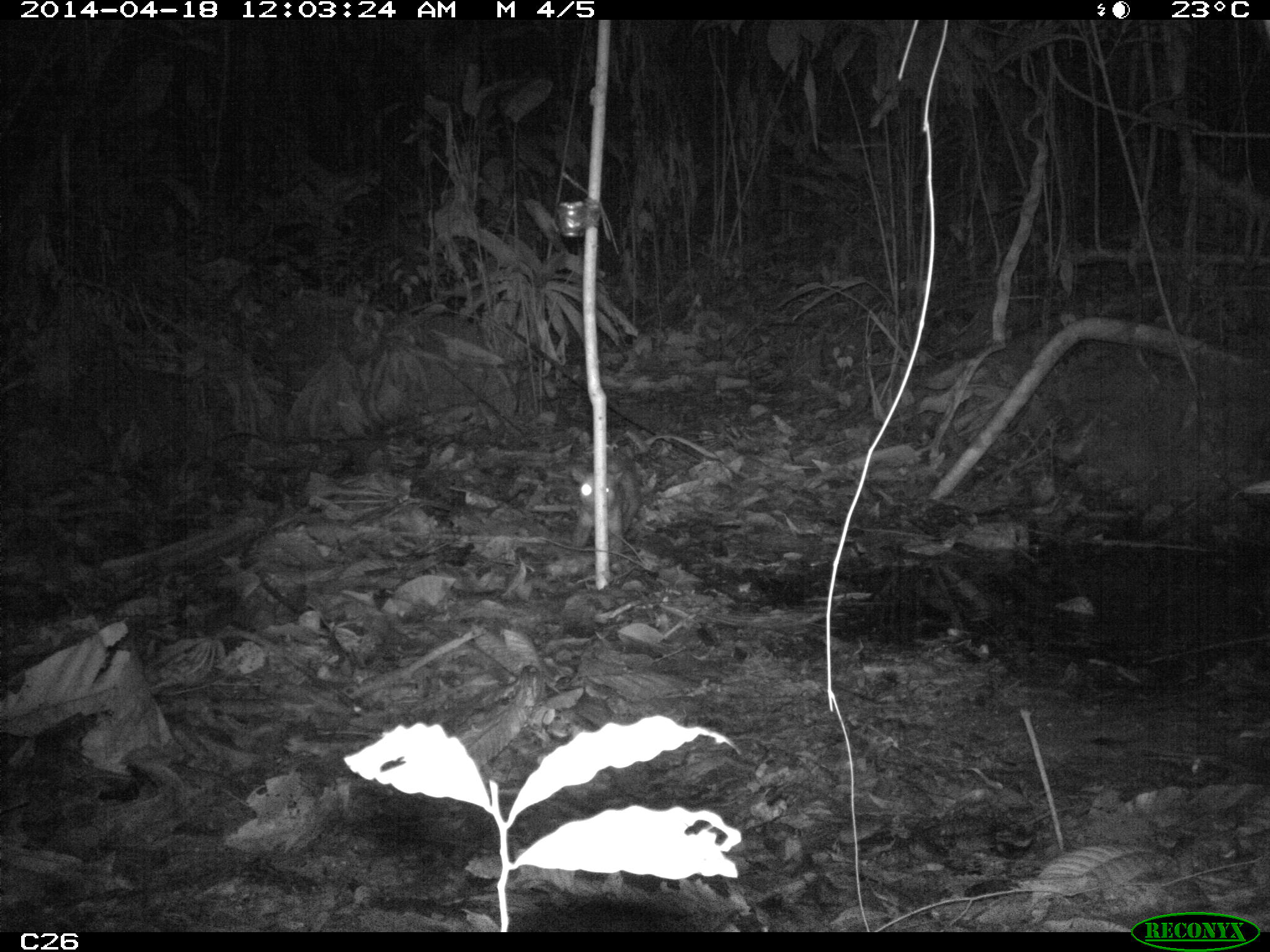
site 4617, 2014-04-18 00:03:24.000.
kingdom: Animalia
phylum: Chordata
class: Mammalia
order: Didelphimorphia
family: Didelphidae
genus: Didelphis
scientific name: Didelphis marsupialis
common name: southern opossum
Didelphis marsupialis (southern opossum), count 1, age adult, sex male.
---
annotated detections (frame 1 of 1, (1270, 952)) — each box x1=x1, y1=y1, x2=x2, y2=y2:
didelphis marsupialis: x1=568, y1=465, x2=656, y2=555